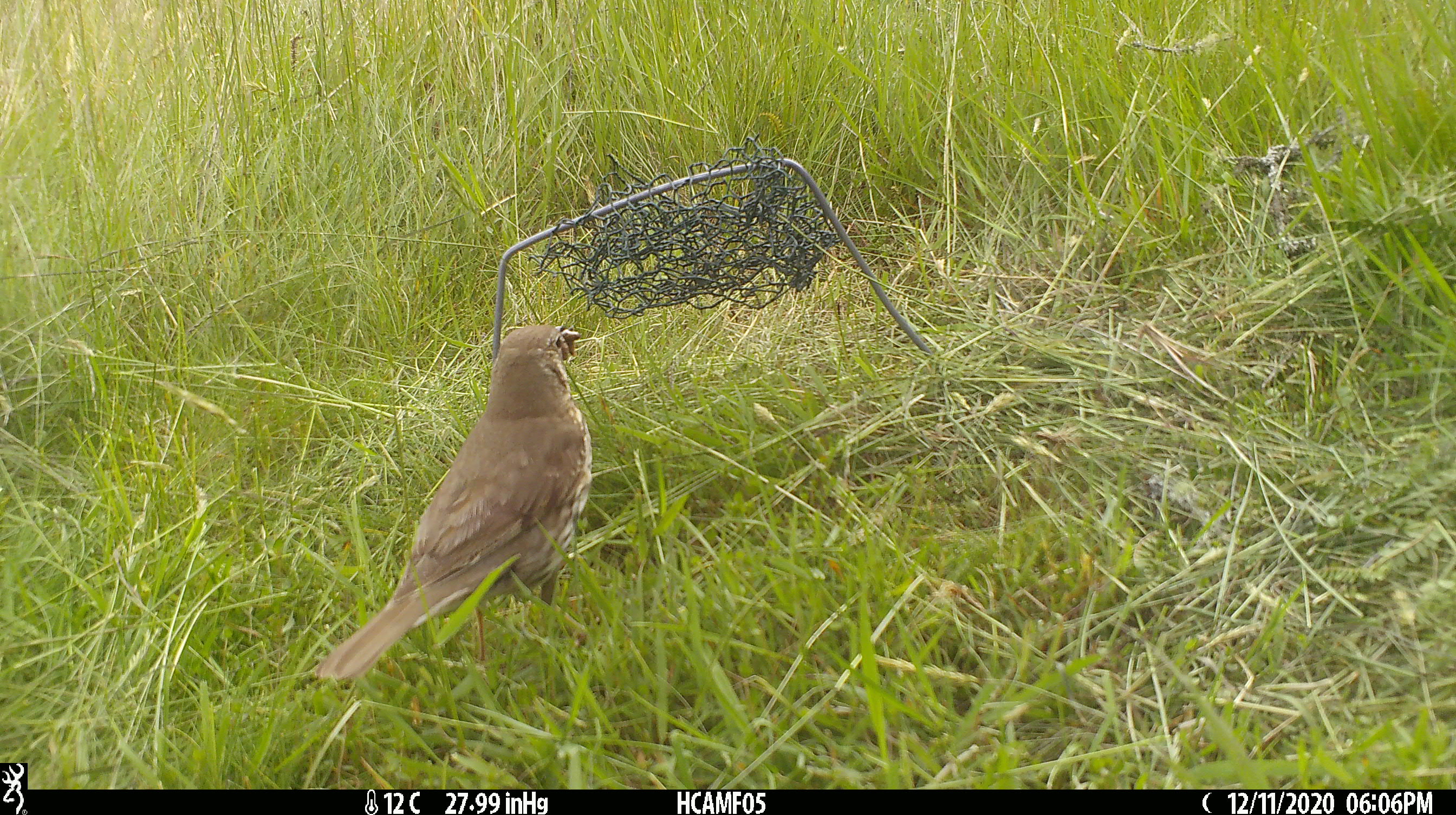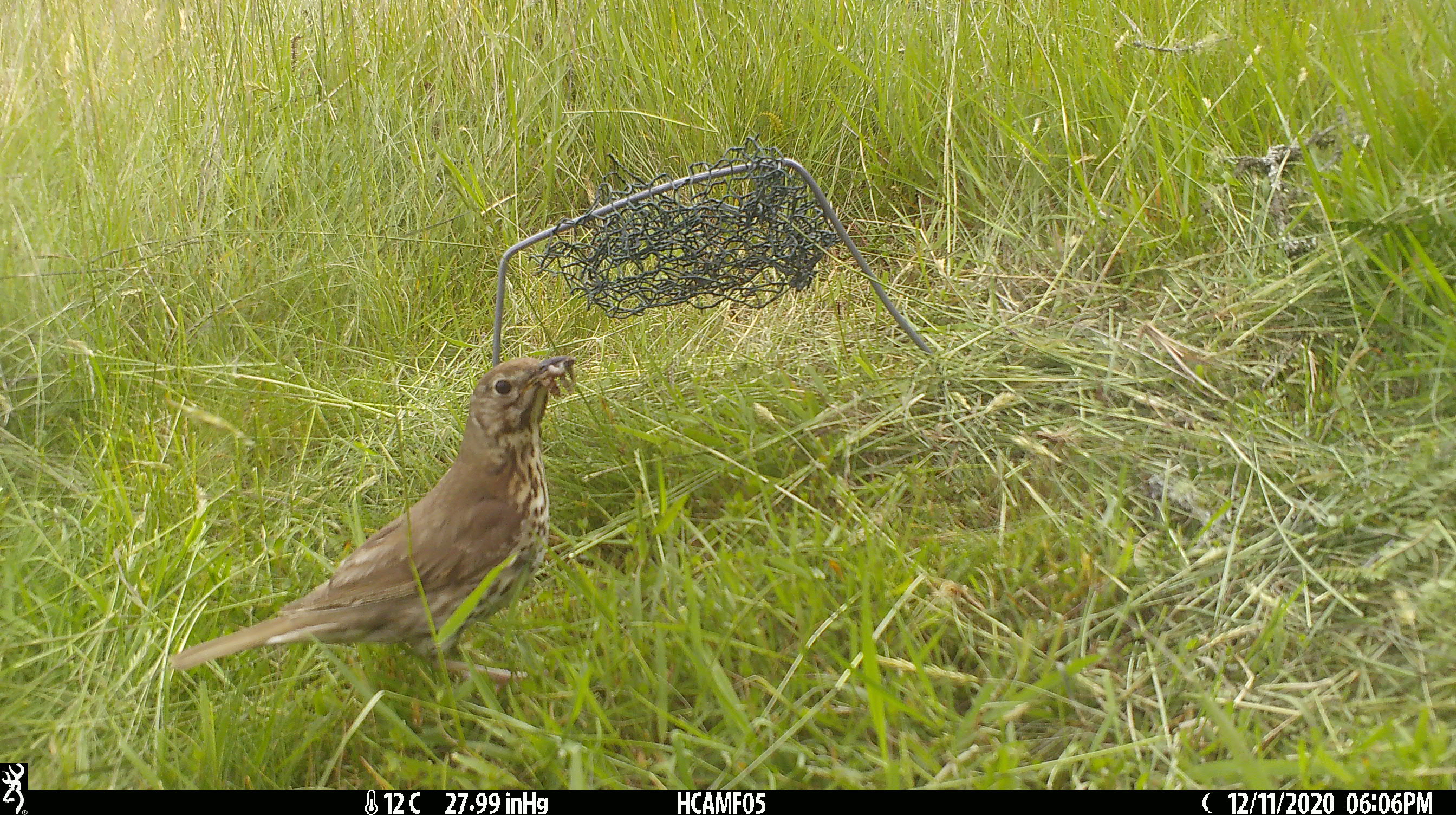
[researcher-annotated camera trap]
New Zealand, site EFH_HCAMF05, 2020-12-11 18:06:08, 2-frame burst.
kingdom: Animalia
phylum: Chordata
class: Aves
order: Passeriformes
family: Turdidae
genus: Turdus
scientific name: Turdus philomelos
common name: song thrush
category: thrush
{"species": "thrush (song thrush) (Turdus philomelos)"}